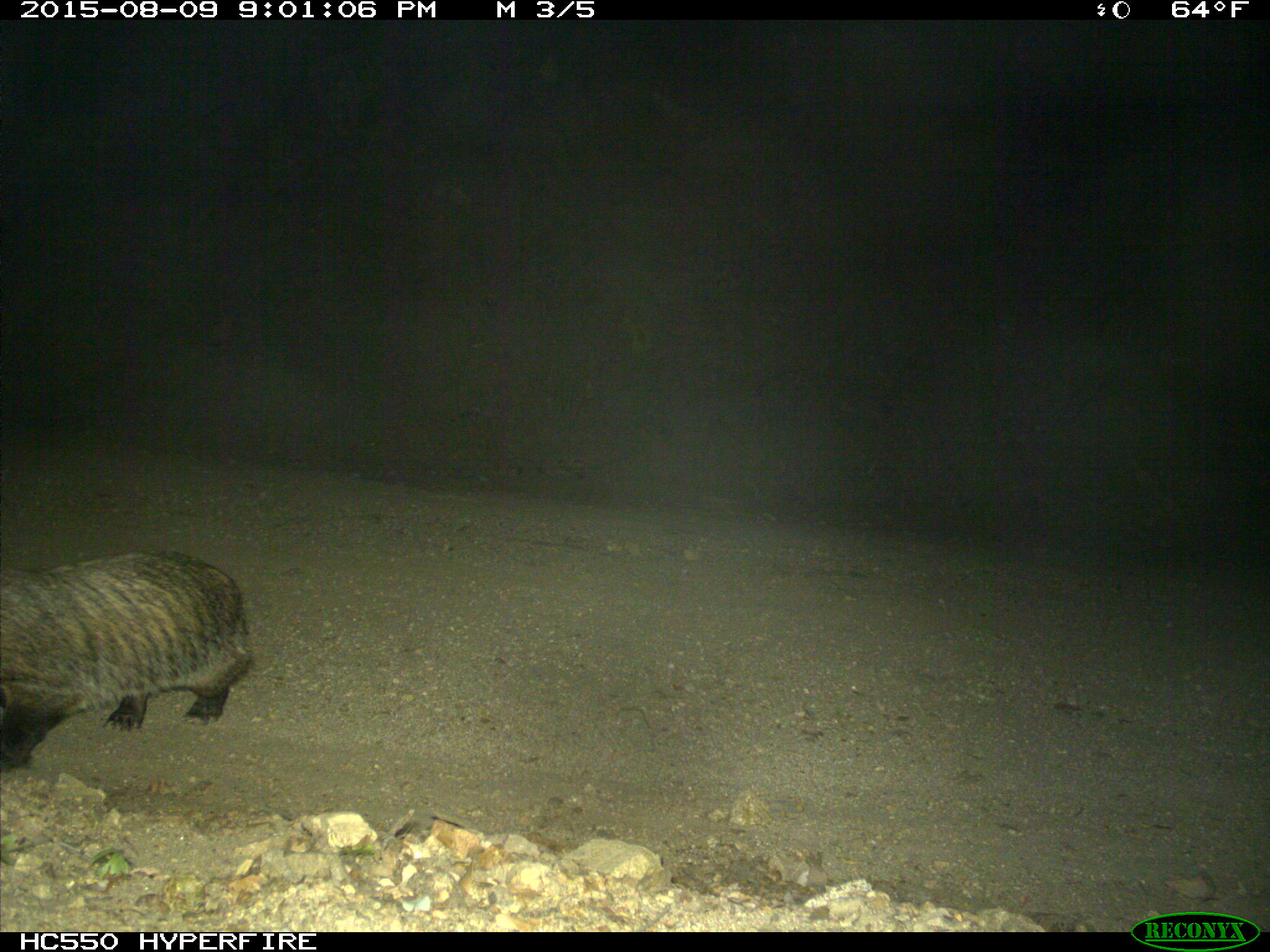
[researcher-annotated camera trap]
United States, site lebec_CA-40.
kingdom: Animalia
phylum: Chordata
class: Mammalia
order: Carnivora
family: Mustelidae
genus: Meles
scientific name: Meles meles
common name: european badger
Meles meles (european badger).